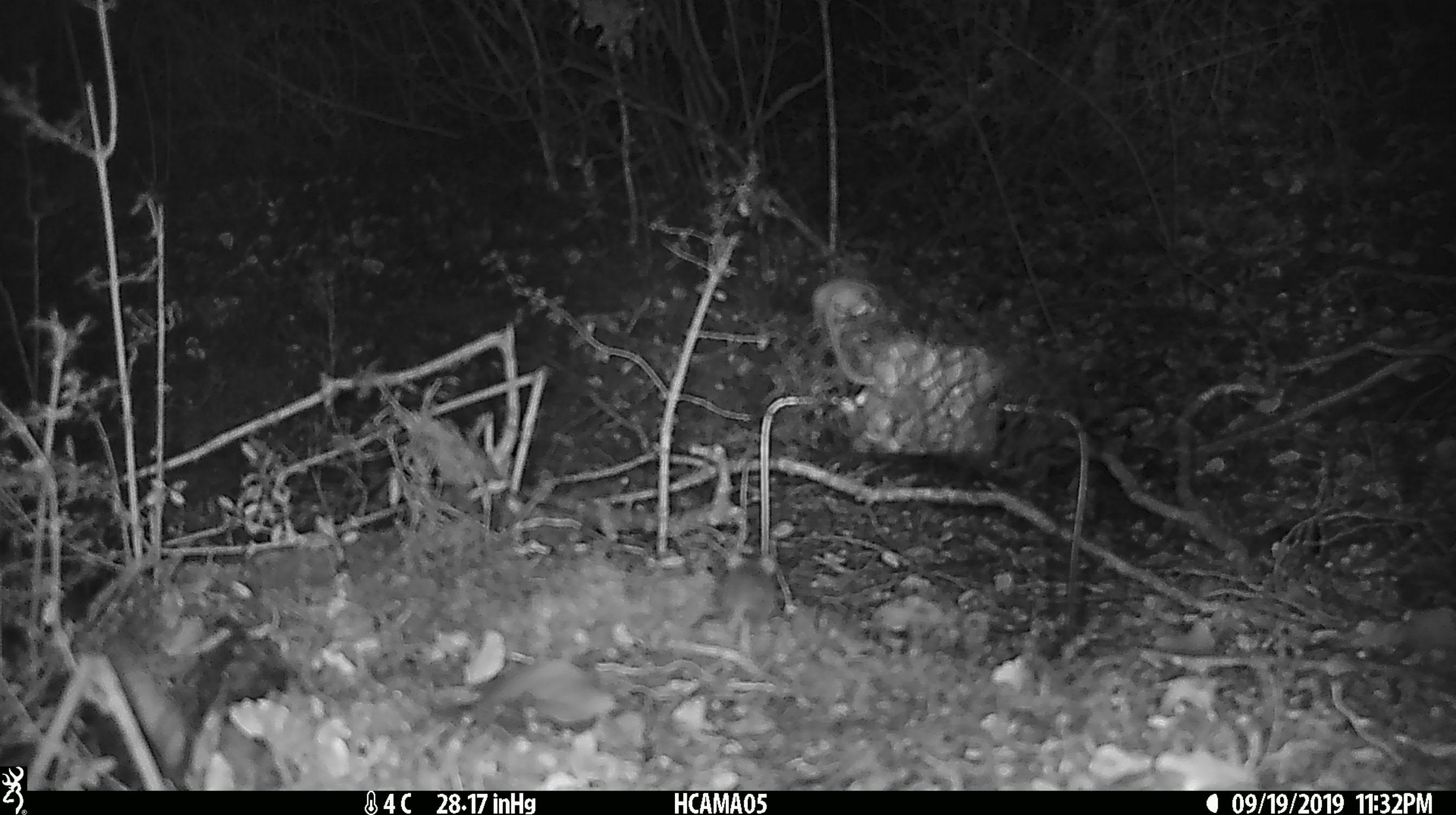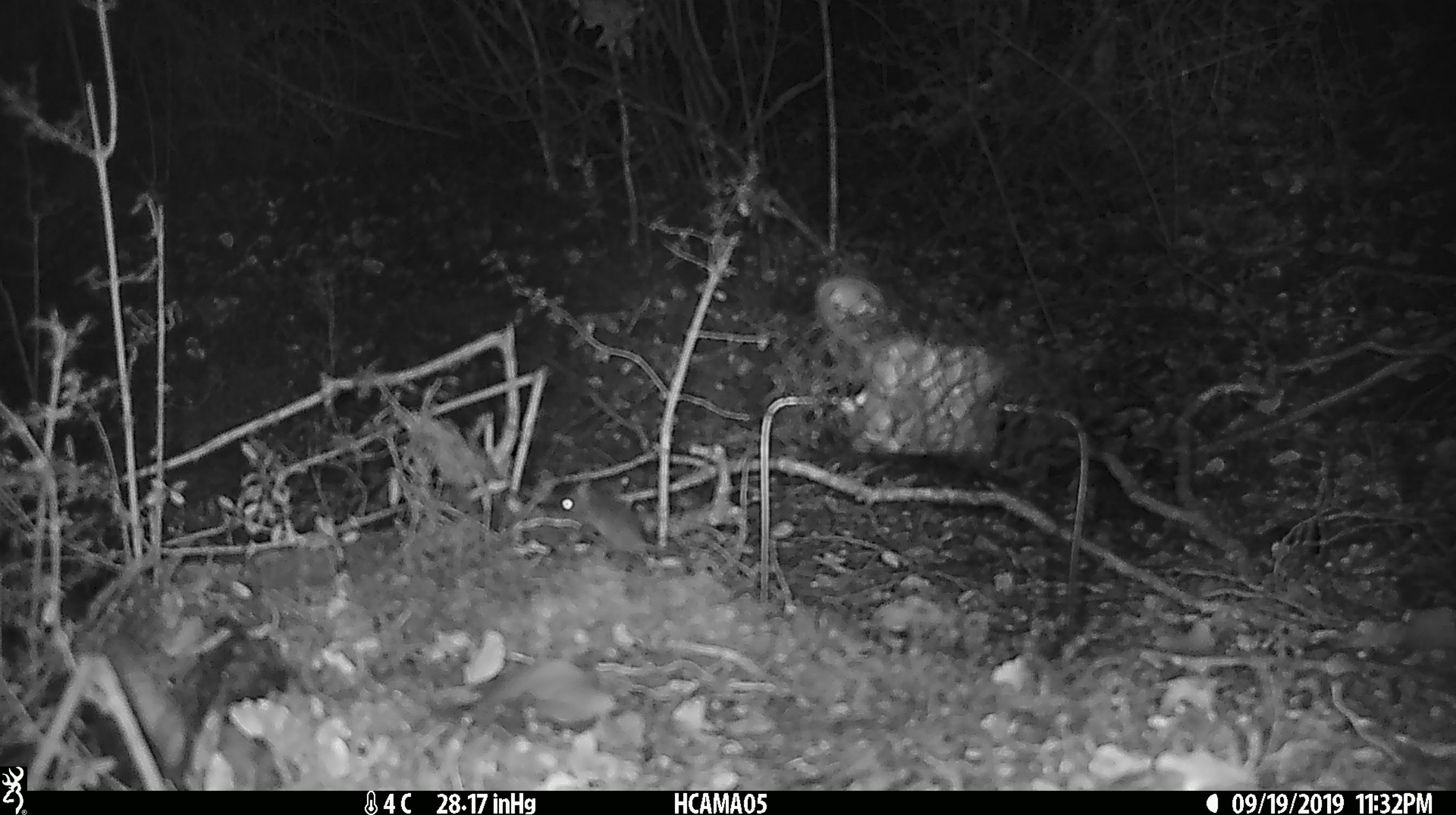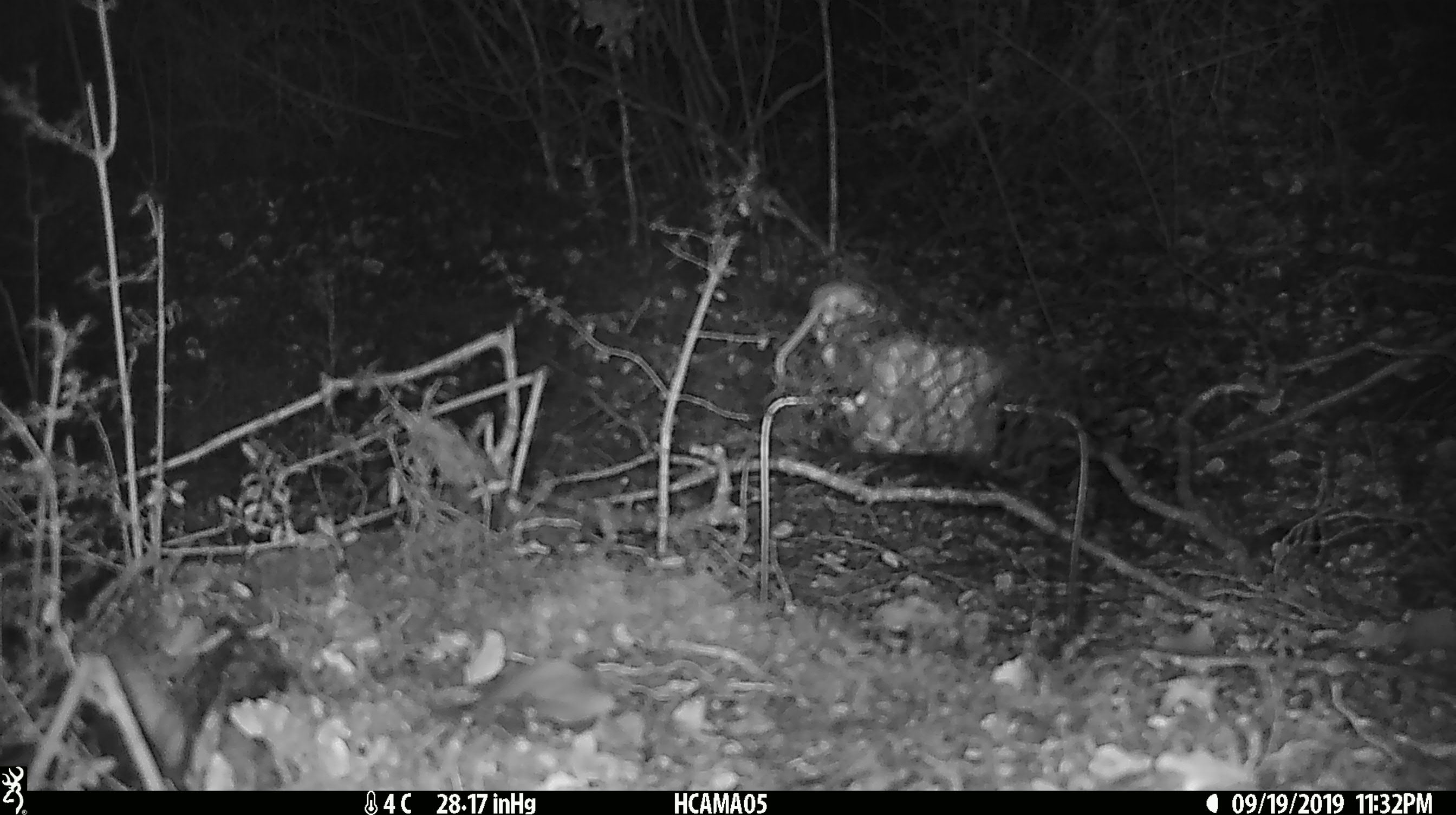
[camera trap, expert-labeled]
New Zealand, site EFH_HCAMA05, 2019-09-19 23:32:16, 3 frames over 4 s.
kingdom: Animalia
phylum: Chordata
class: Mammalia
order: Rodentia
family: Muridae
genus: Mus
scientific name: Mus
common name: mouse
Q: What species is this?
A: Mouse (Mus).